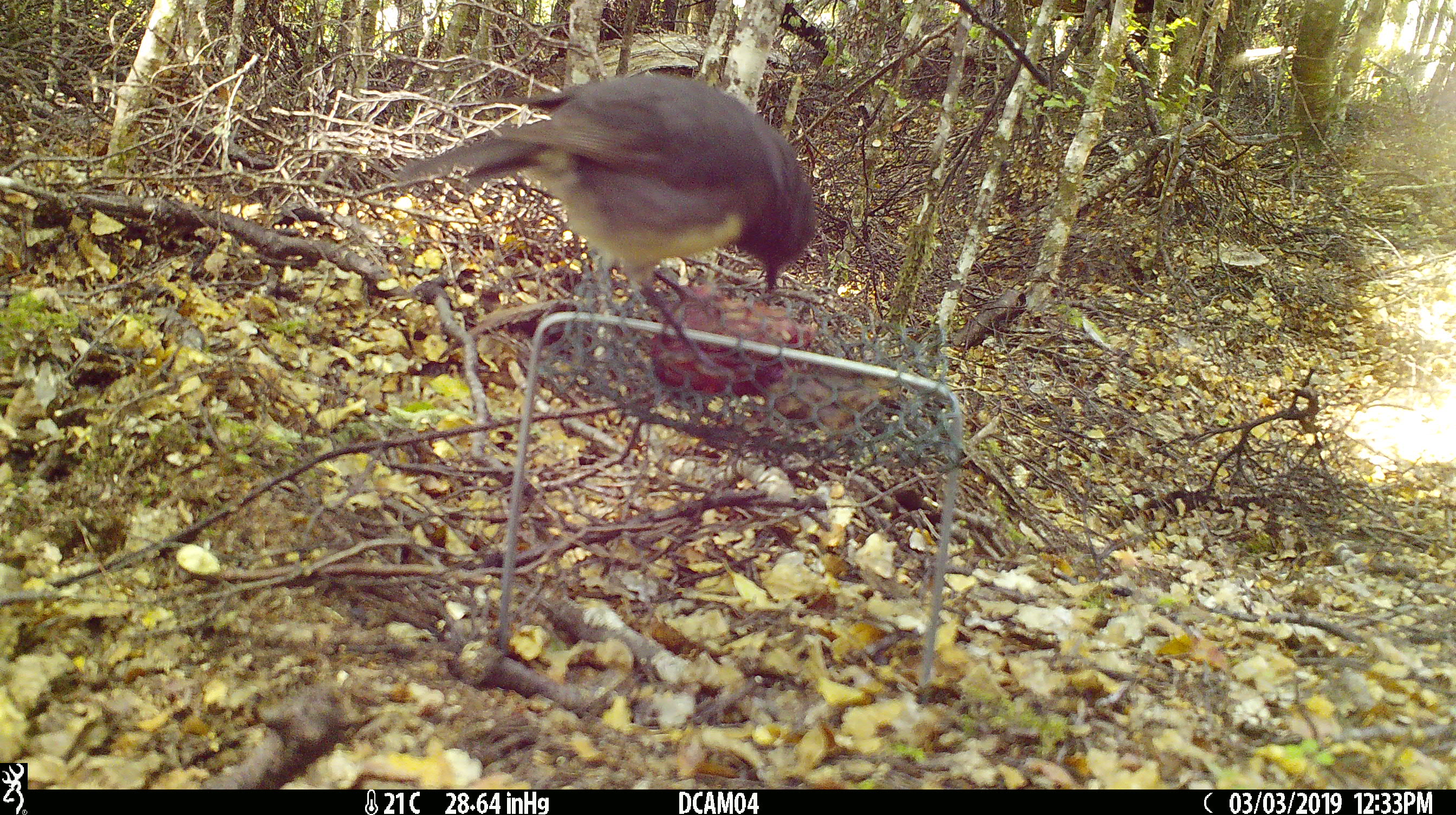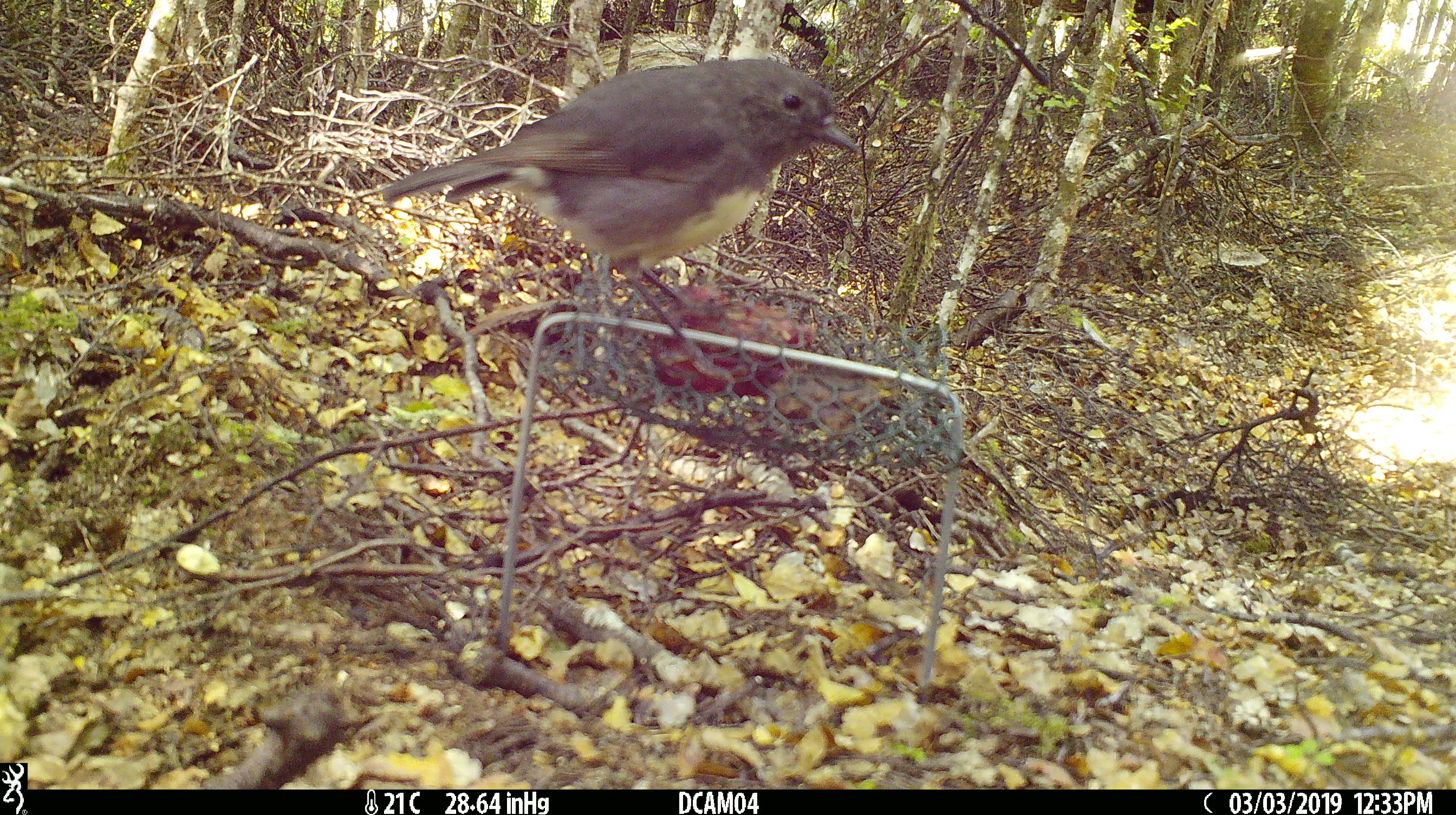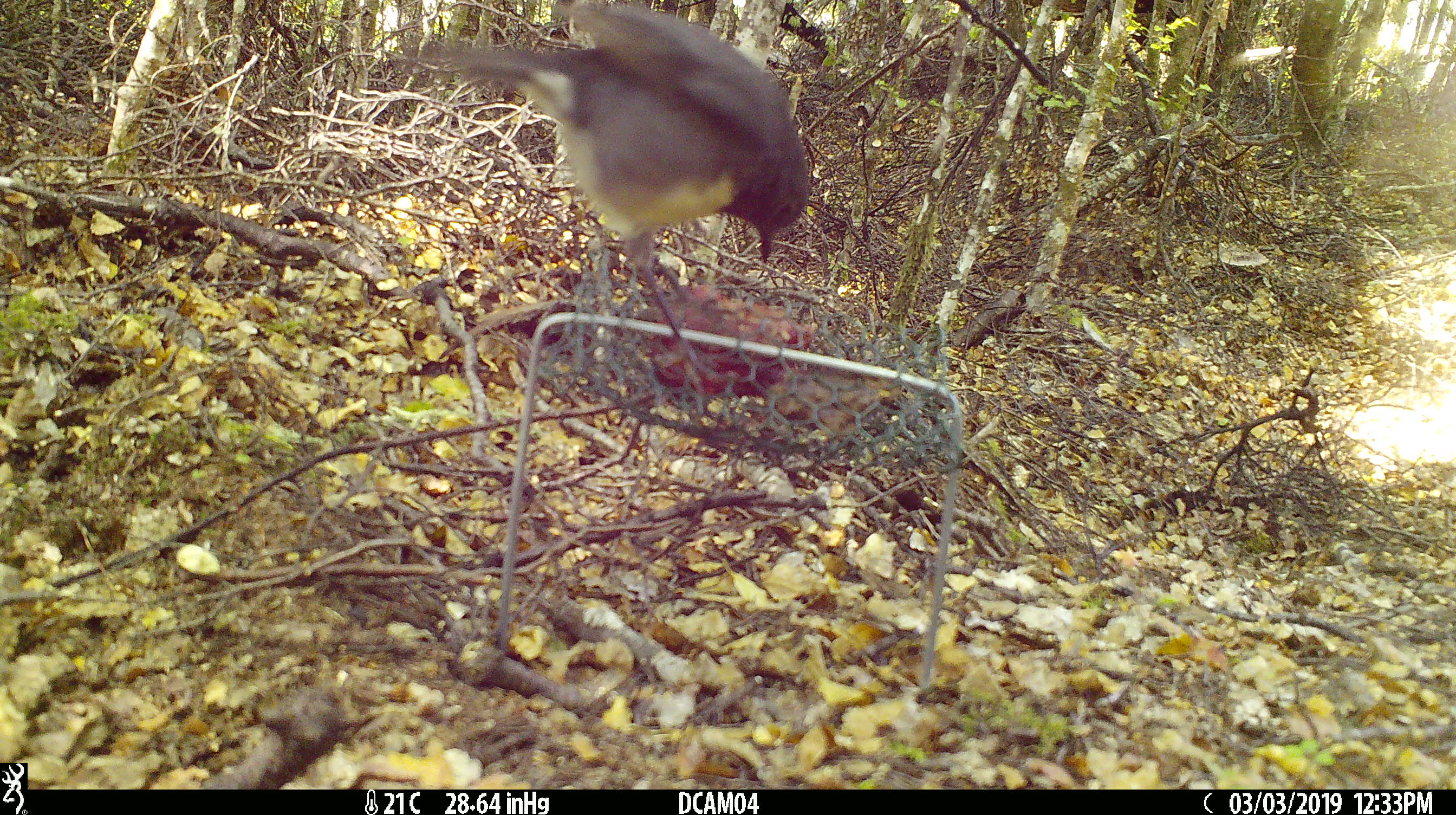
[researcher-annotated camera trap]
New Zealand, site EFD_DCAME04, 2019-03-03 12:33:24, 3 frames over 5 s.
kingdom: Animalia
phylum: Chordata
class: Aves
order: Passeriformes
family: Petroicidae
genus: Petroica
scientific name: Petroica australis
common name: new zealand robin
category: robin